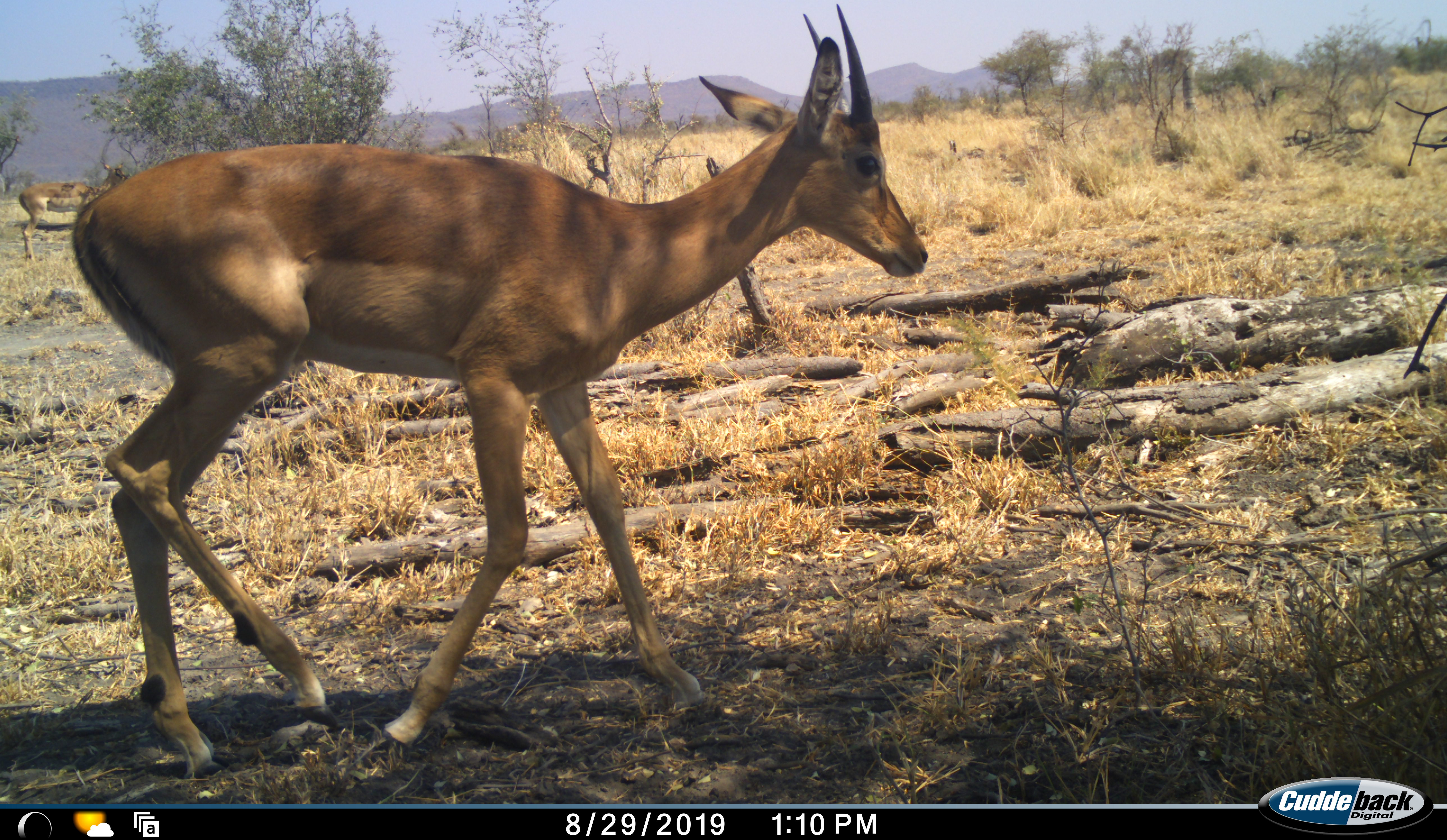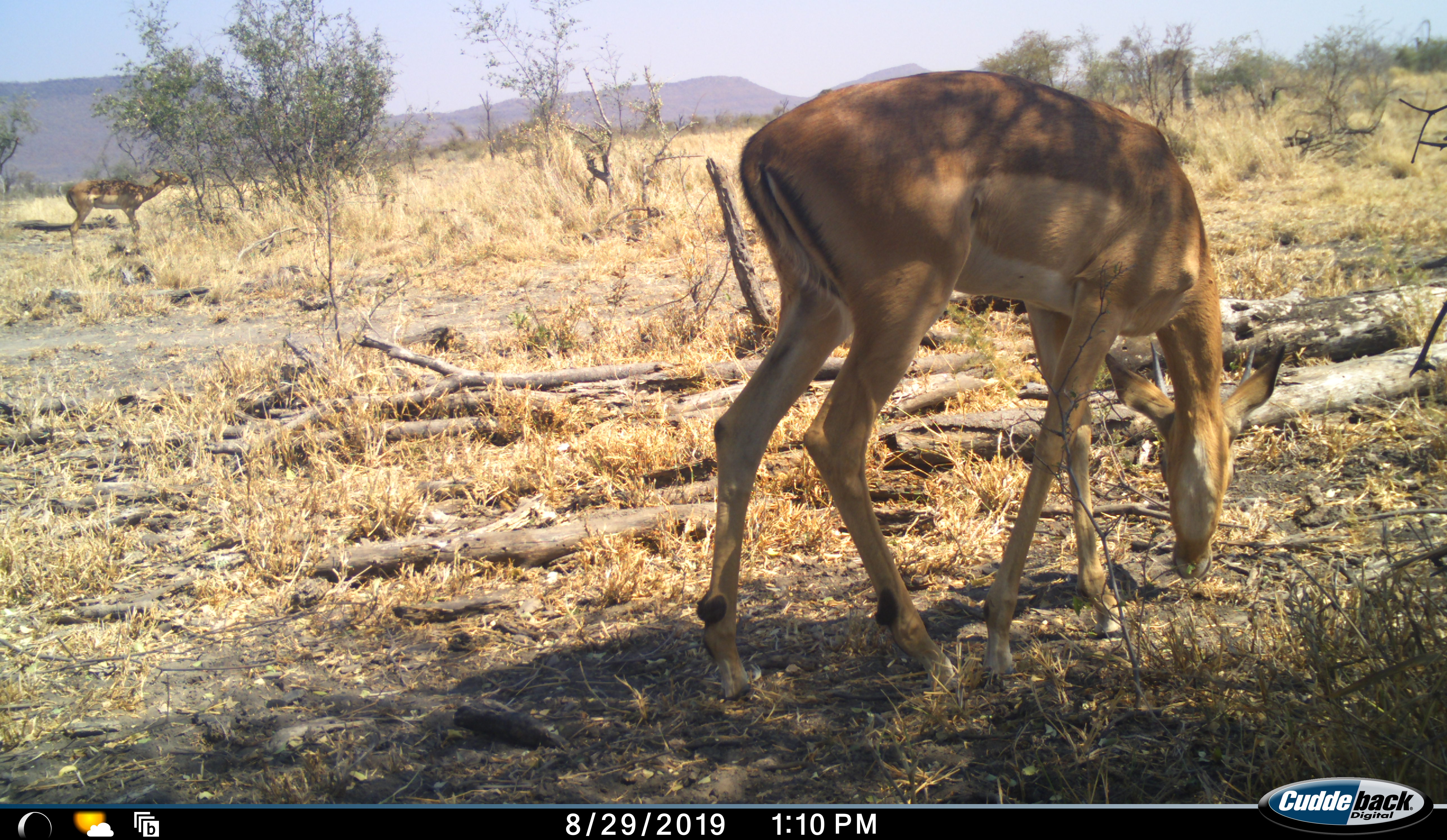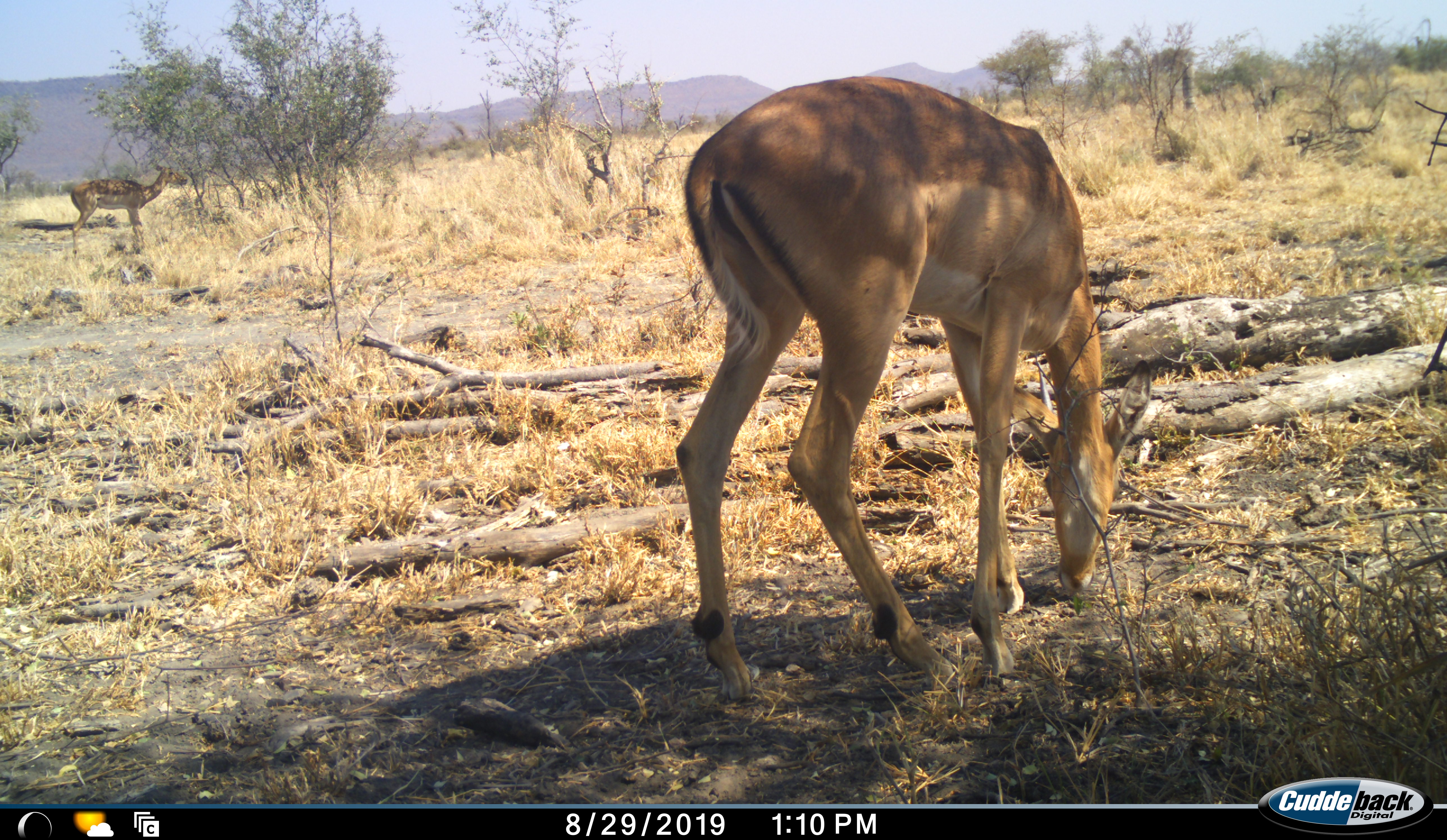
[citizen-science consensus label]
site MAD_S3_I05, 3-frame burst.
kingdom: Animalia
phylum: Chordata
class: Mammalia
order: Artiodactyla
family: Bovidae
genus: Aepyceros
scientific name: Aepyceros melampus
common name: impala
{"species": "impala (Aepyceros melampus)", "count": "1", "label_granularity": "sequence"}